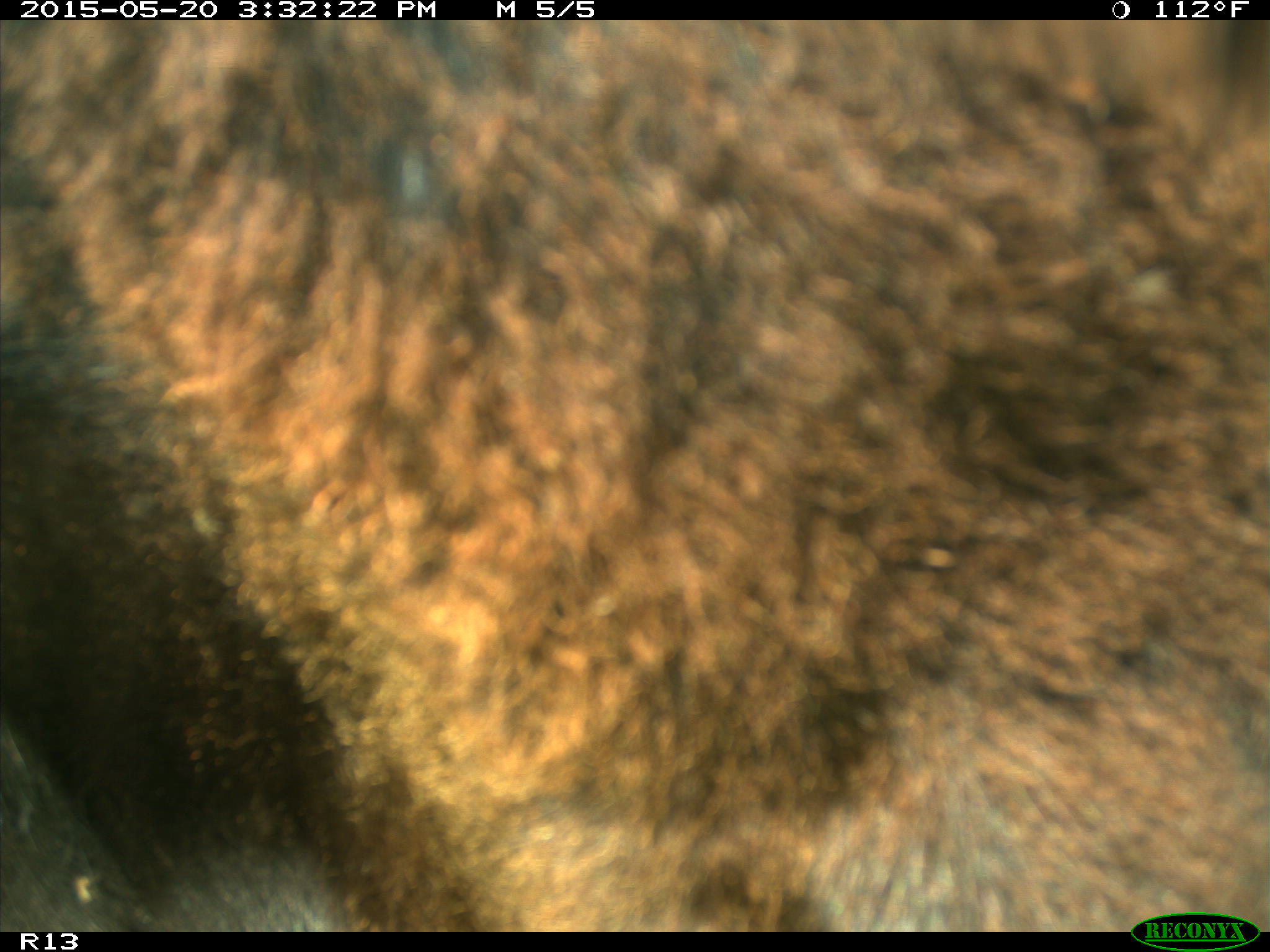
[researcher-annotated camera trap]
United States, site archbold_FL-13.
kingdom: Animalia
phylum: Chordata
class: Mammalia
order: Artiodactyla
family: Bovidae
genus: Bos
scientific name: Bos taurus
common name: domestic cow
Bos taurus (domestic cow).